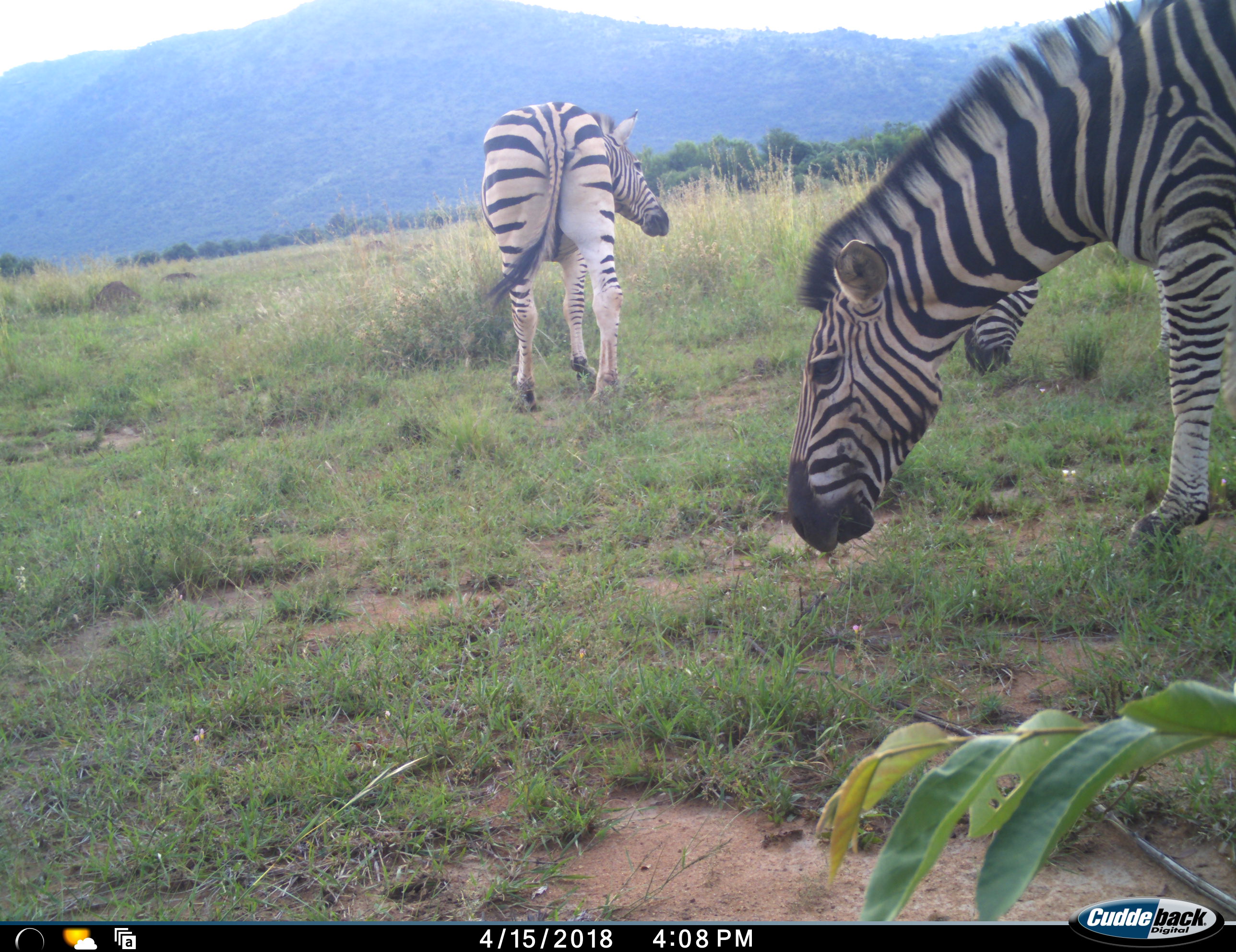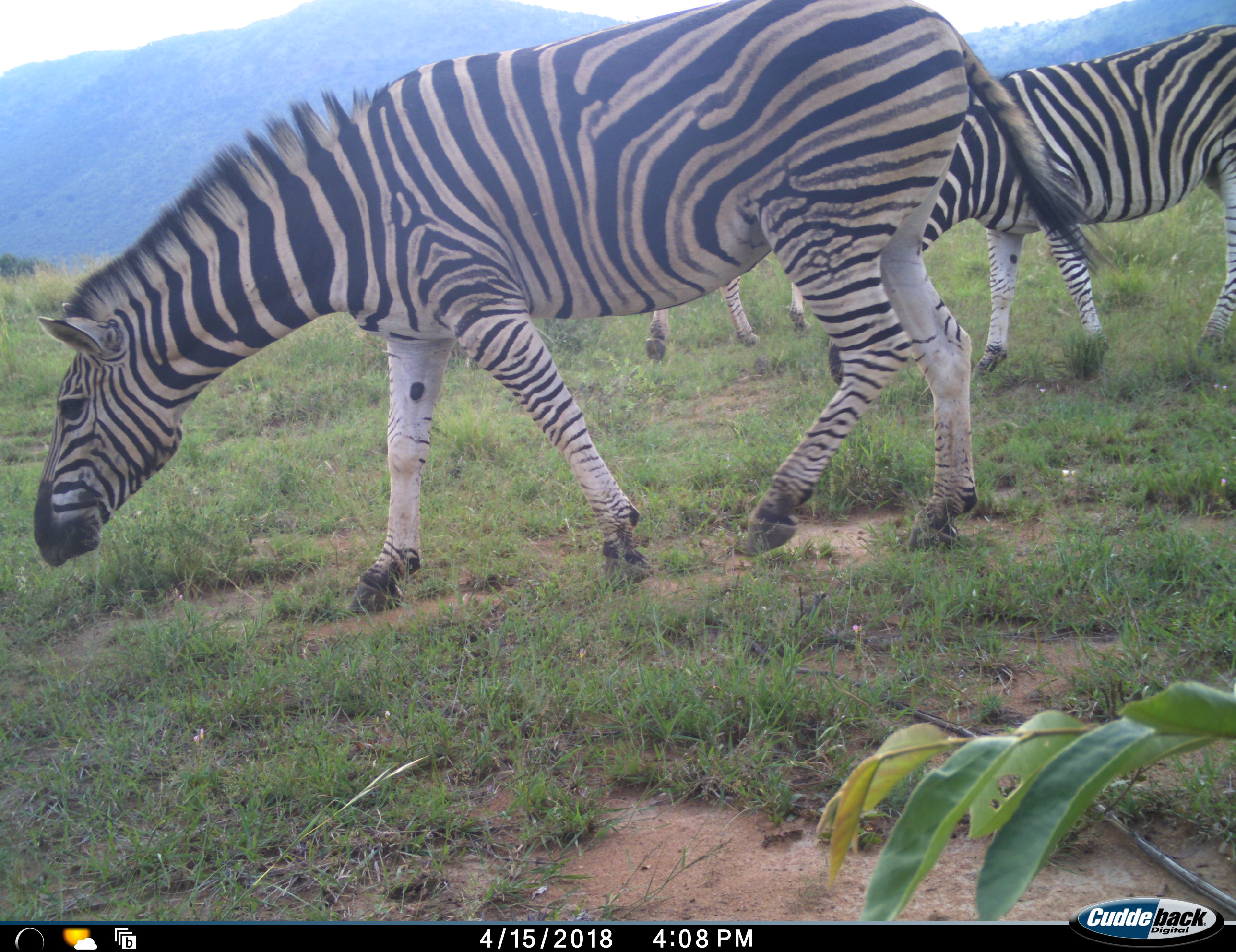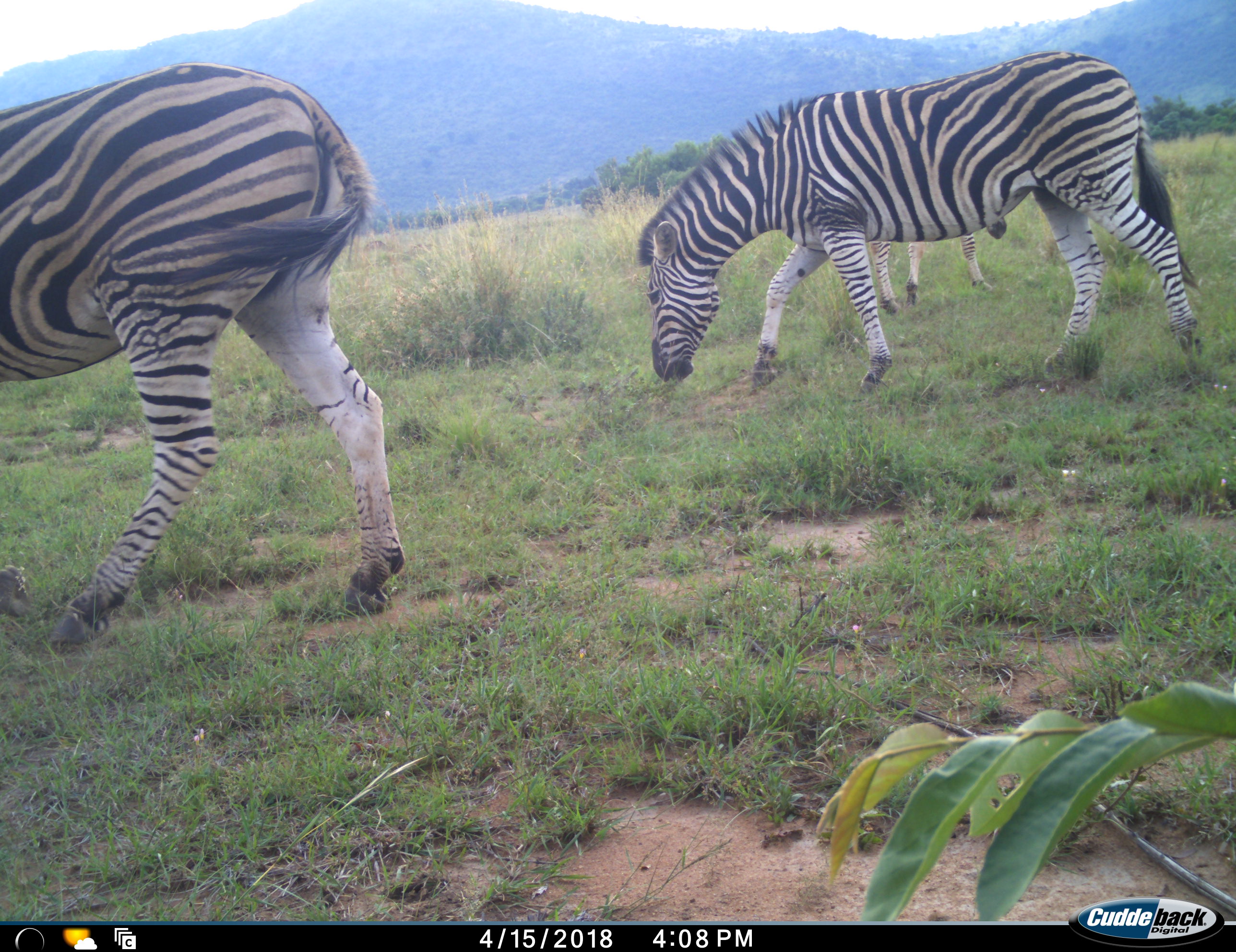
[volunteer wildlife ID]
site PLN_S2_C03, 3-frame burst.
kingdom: Animalia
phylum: Chordata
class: Mammalia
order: Perissodactyla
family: Equidae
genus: Equus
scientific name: Equus quagga burchellii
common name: burchell's zebra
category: zebraburchells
Zebraburchells (burchell's zebra) (Equus quagga burchellii), count 3. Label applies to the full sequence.